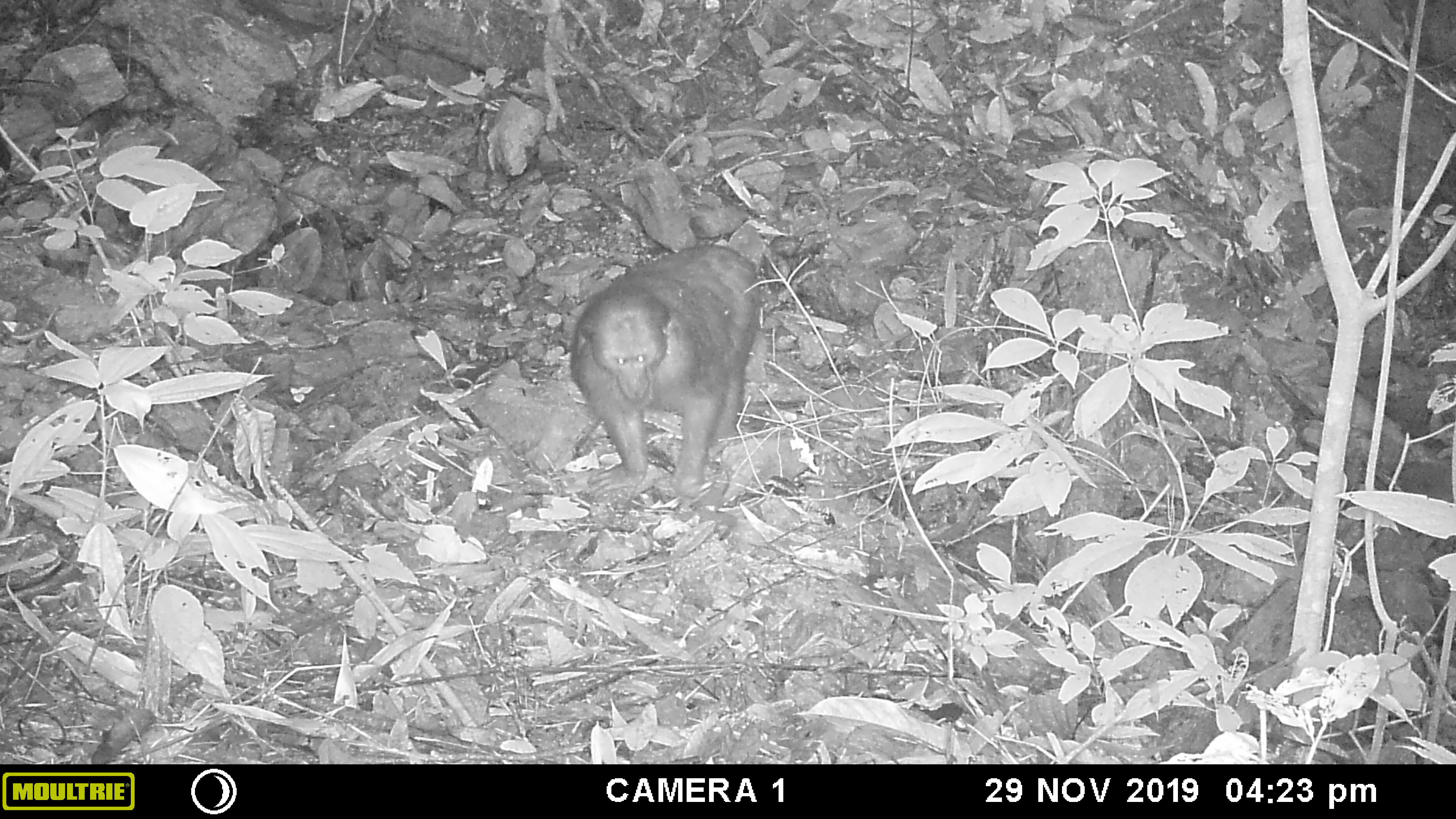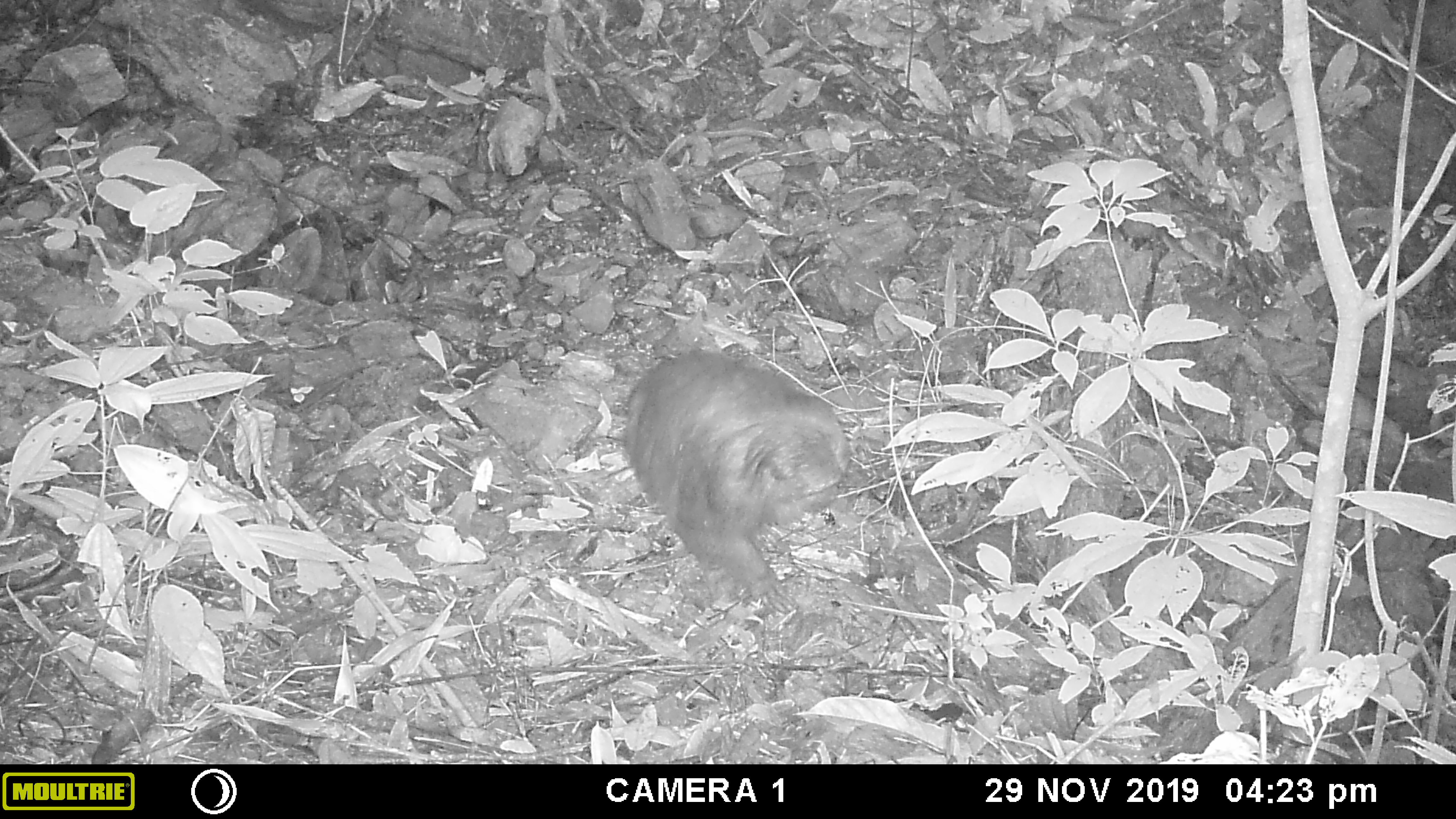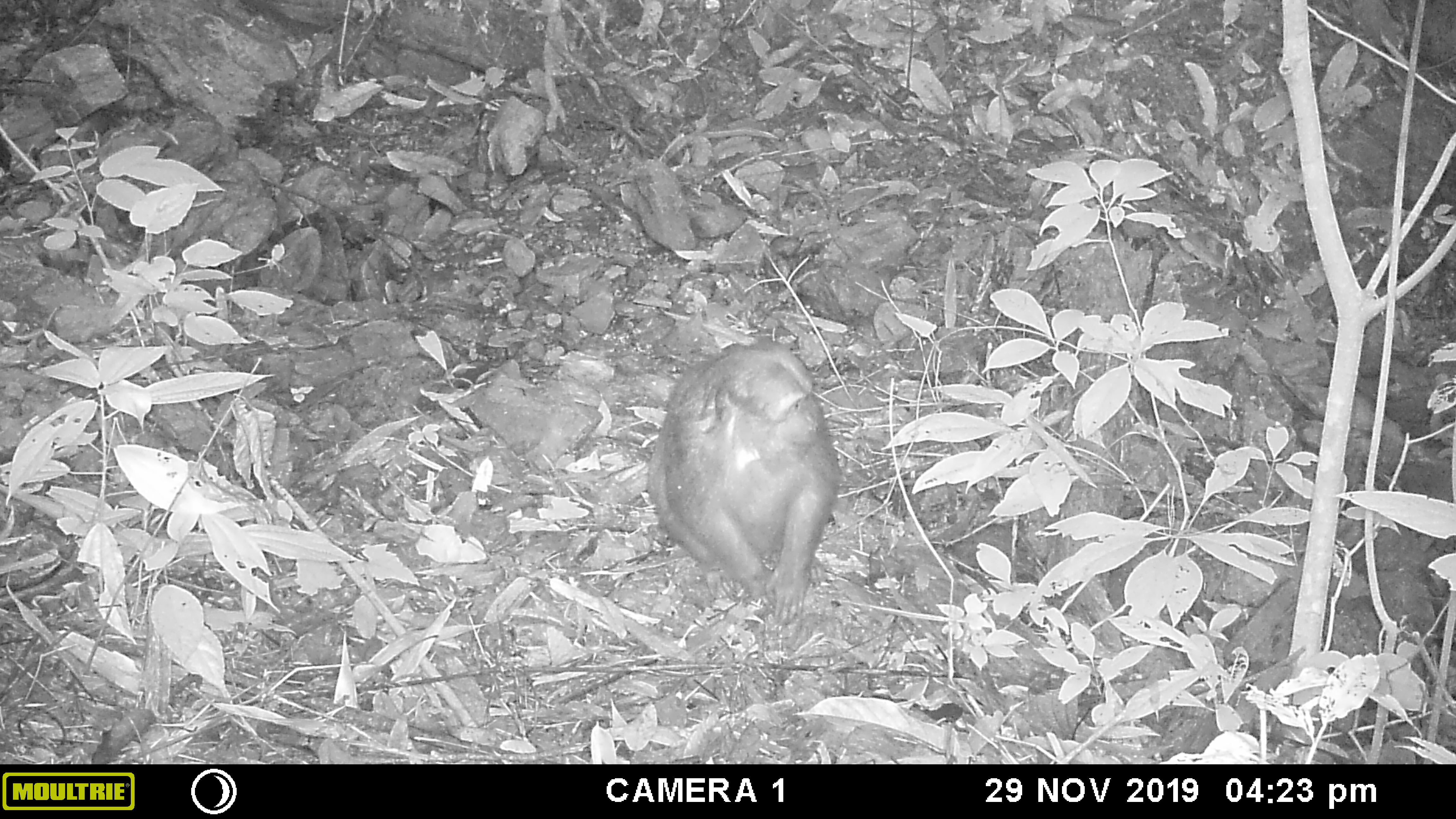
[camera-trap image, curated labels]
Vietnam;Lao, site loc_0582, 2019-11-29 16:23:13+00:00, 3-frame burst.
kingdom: Animalia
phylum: Chordata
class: Mammalia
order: Primates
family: Cercopithecidae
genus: Macaca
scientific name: Macaca arctoides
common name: stump-tailed macaque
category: stump tailed macaque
Stump tailed macaque (stump-tailed macaque) (Macaca arctoides). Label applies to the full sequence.